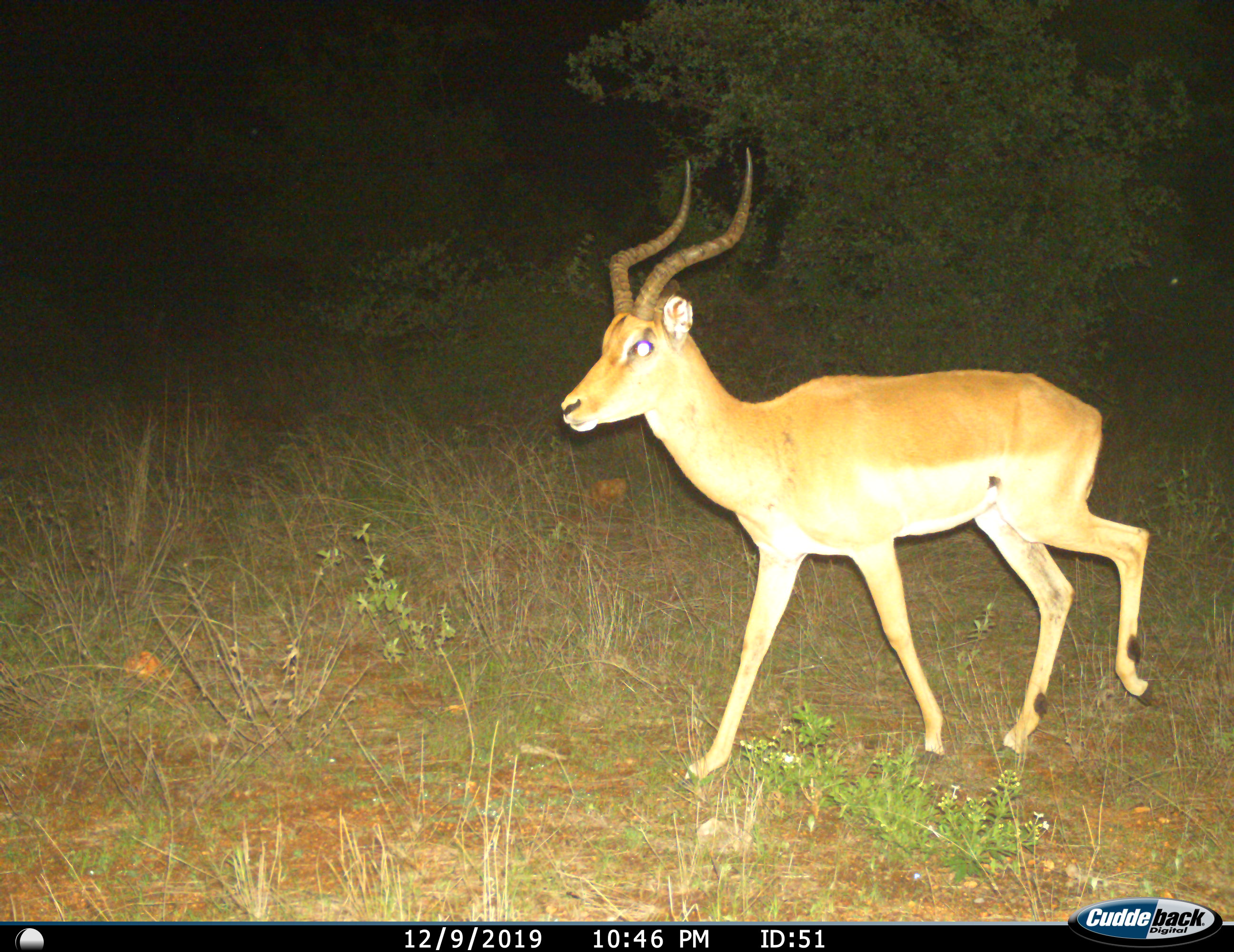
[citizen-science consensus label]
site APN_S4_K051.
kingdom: Animalia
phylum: Chordata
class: Mammalia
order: Artiodactyla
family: Bovidae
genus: Aepyceros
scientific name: Aepyceros melampus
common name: impala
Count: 1.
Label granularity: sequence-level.